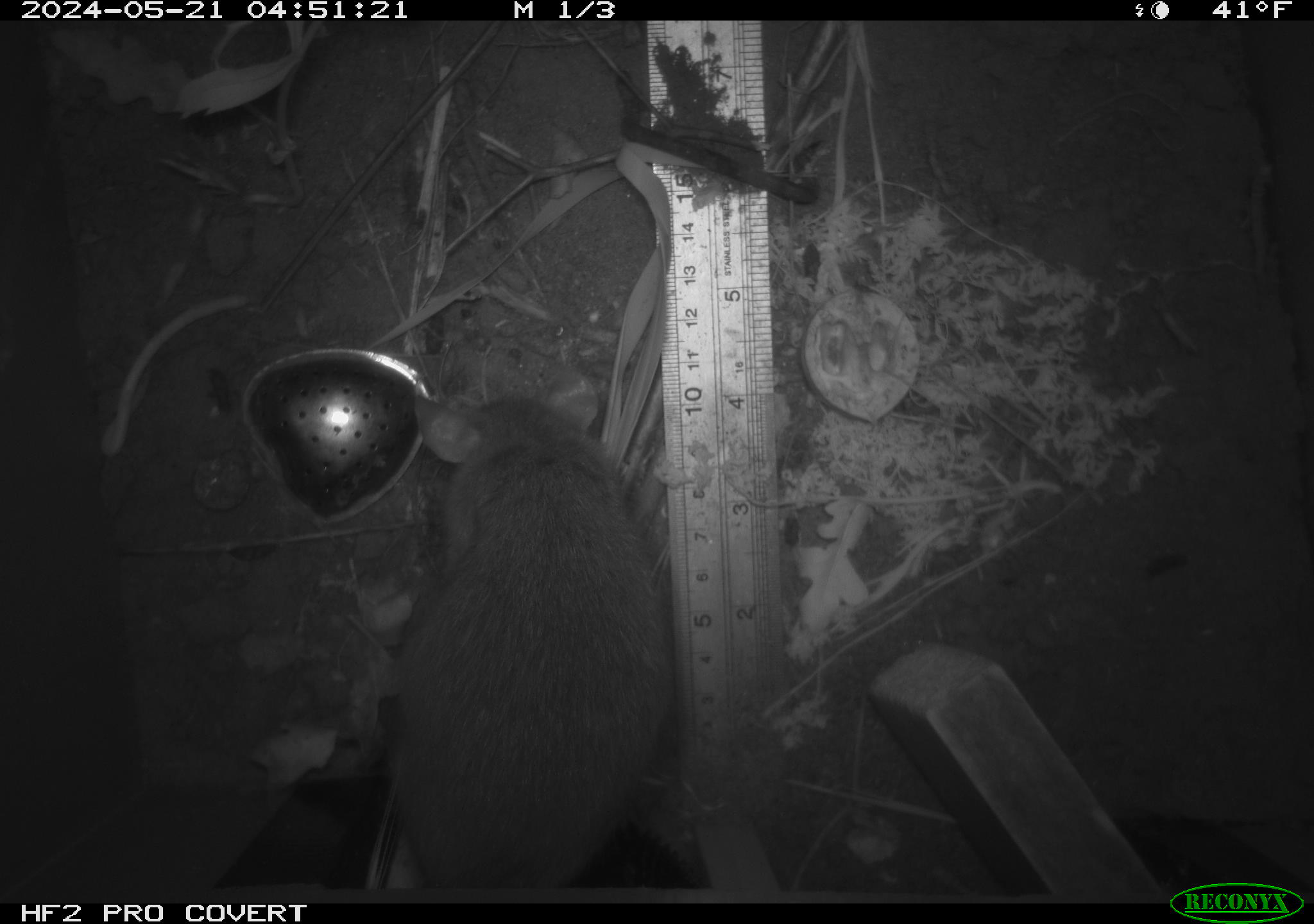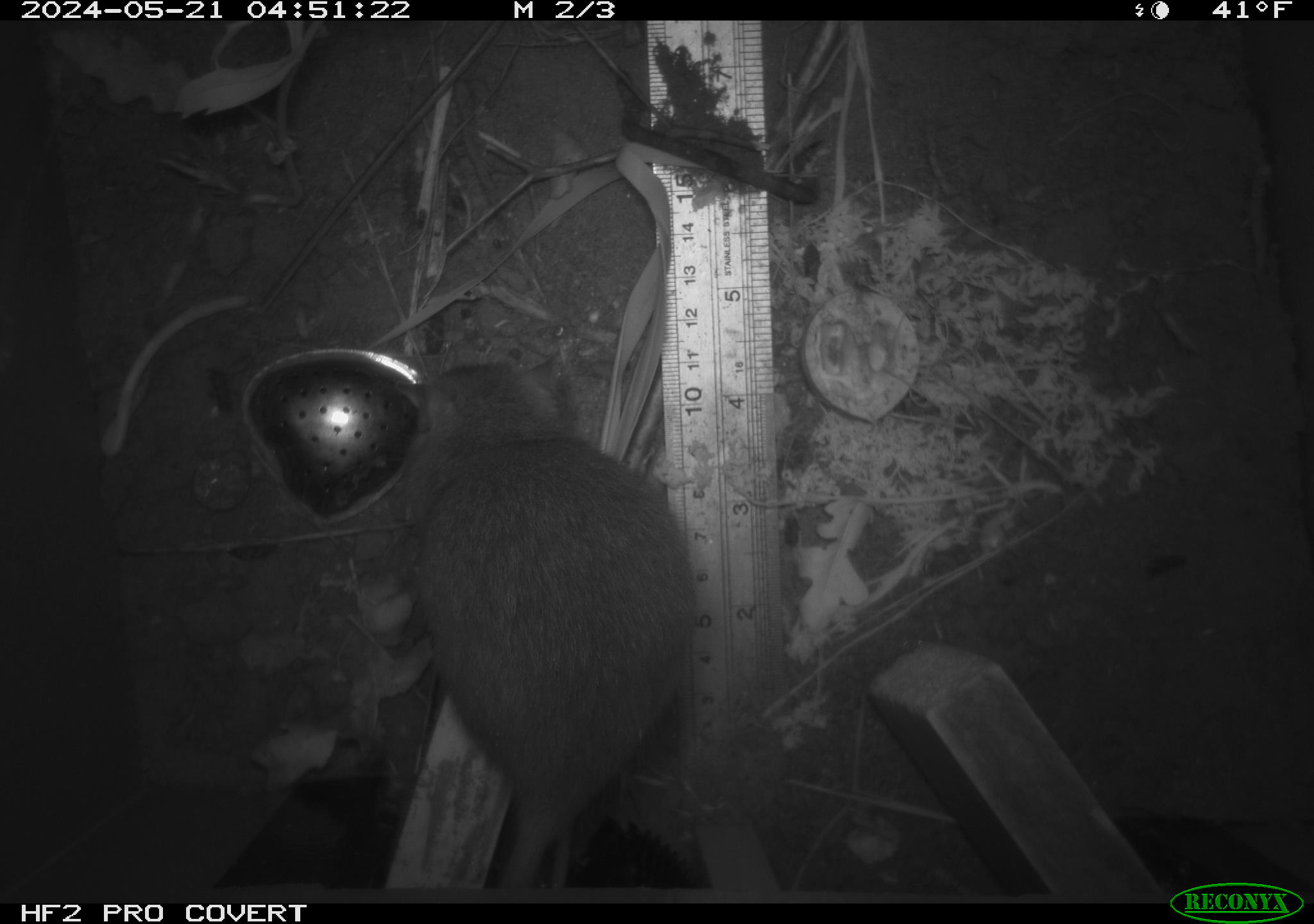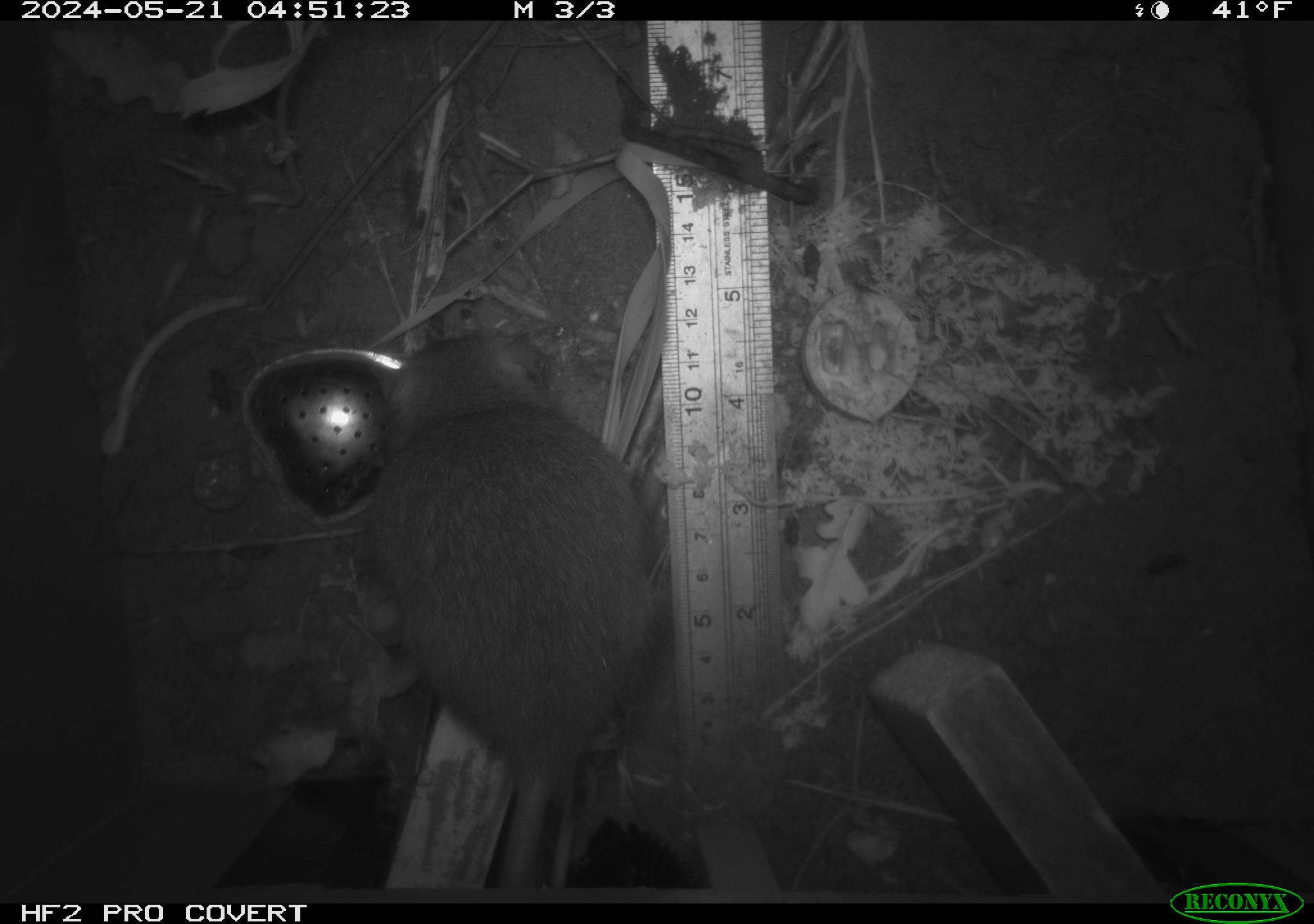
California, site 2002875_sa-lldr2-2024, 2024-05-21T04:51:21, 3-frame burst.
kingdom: Animalia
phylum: Chordata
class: Mammalia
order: Rodentia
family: Muridae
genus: Rattus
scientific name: Rattus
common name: rat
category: rattus species